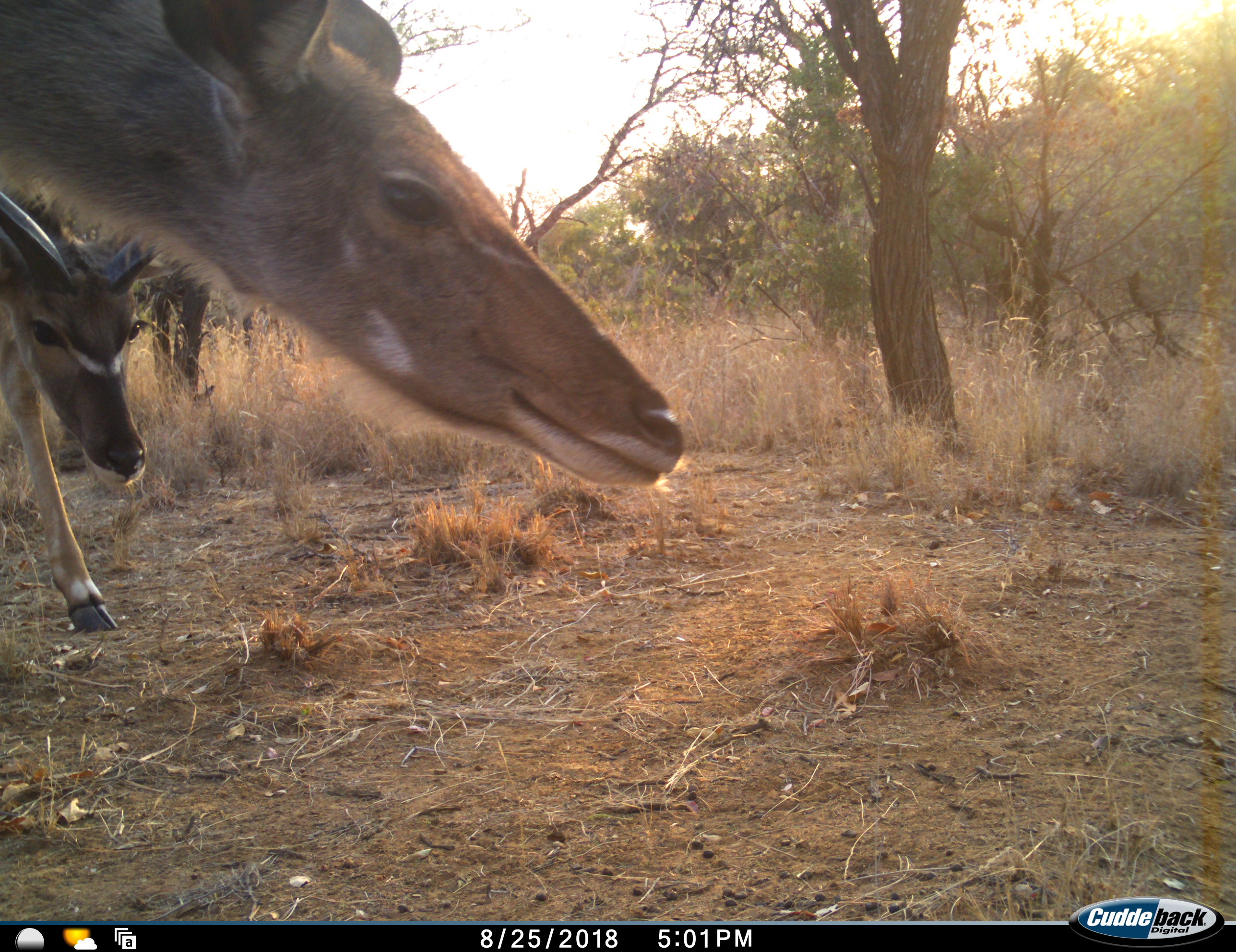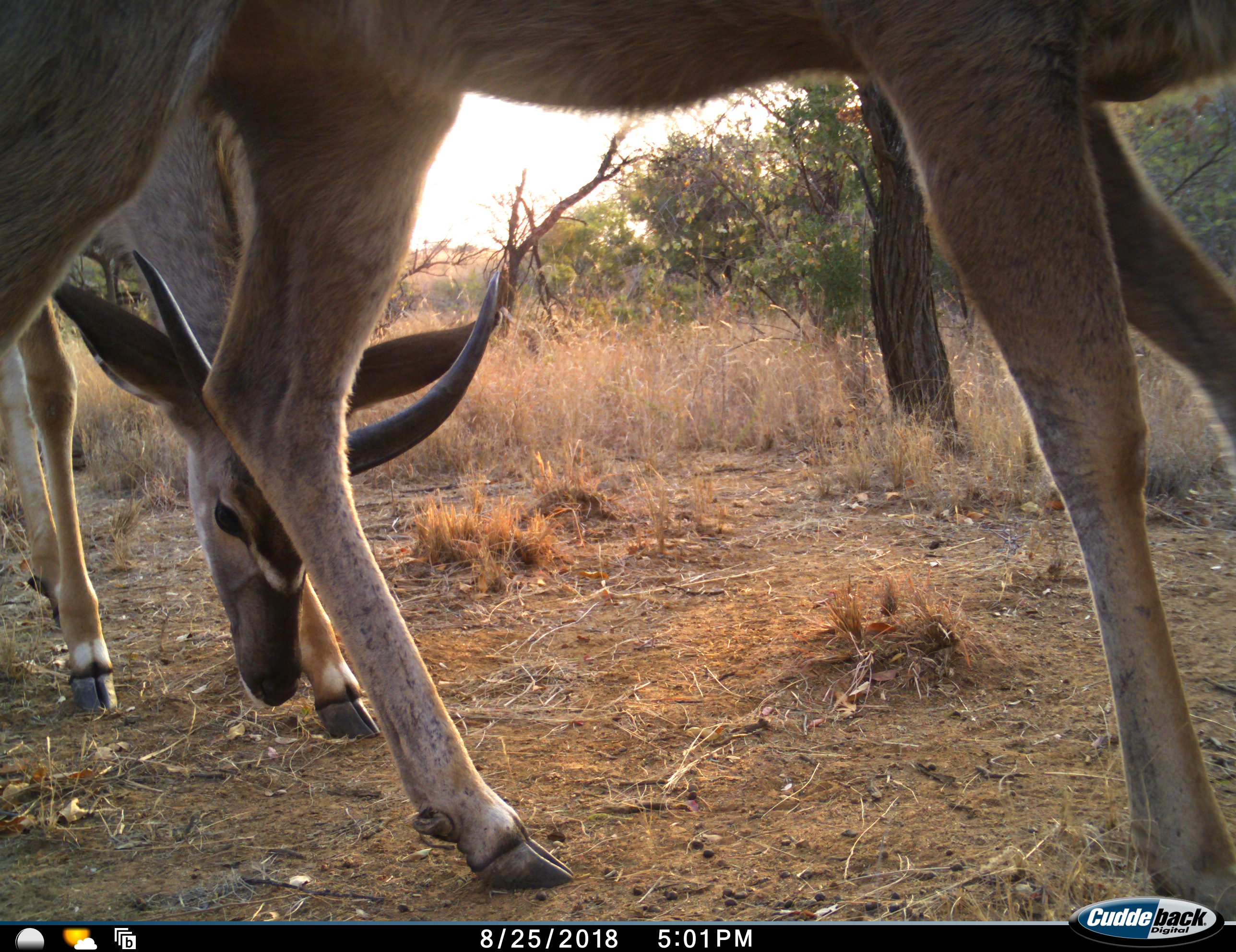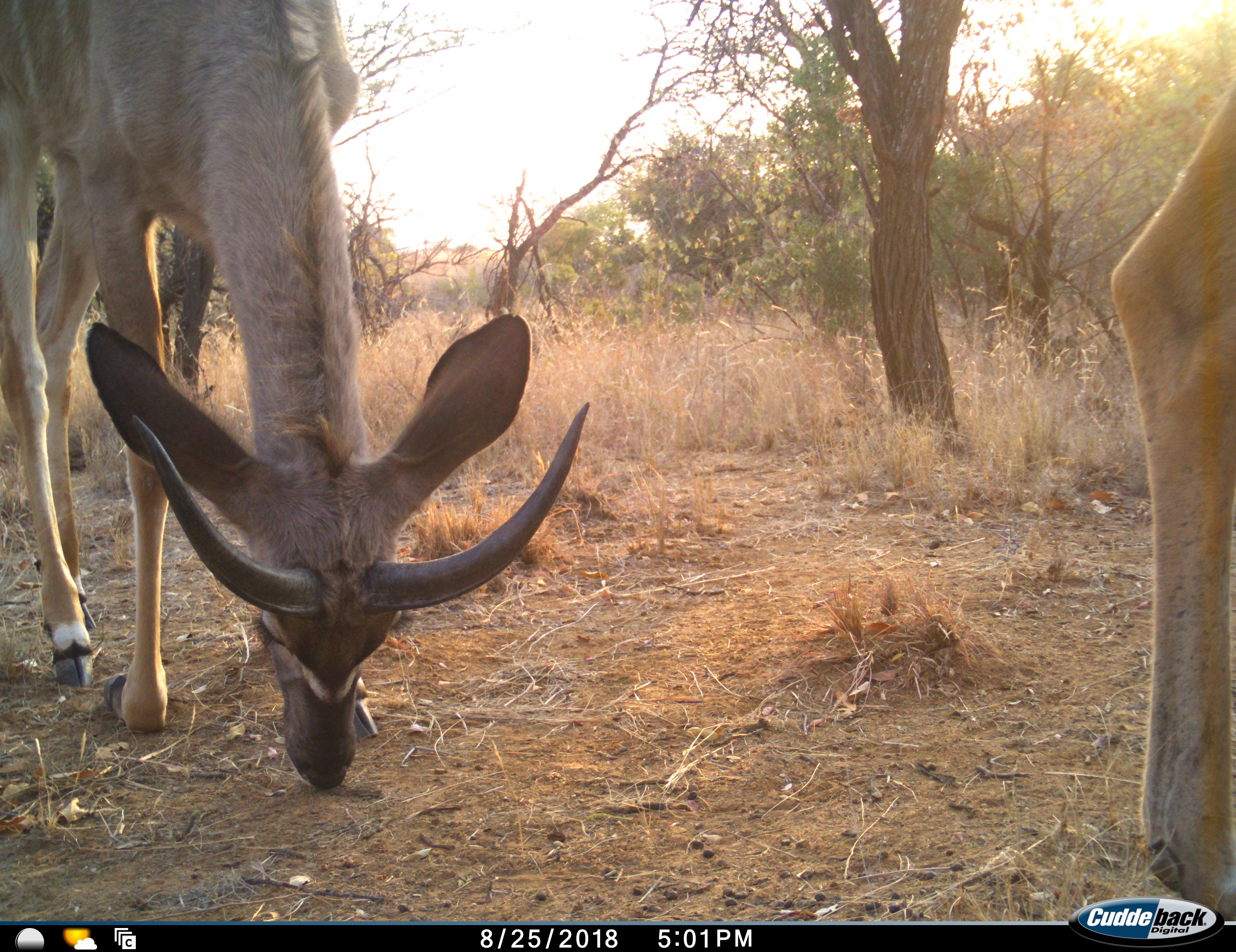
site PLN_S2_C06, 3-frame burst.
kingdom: Animalia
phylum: Chordata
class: Mammalia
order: Artiodactyla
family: Bovidae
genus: Tragelaphus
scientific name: Tragelaphus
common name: kudu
Kudu (Tragelaphus), count 2. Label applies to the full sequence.